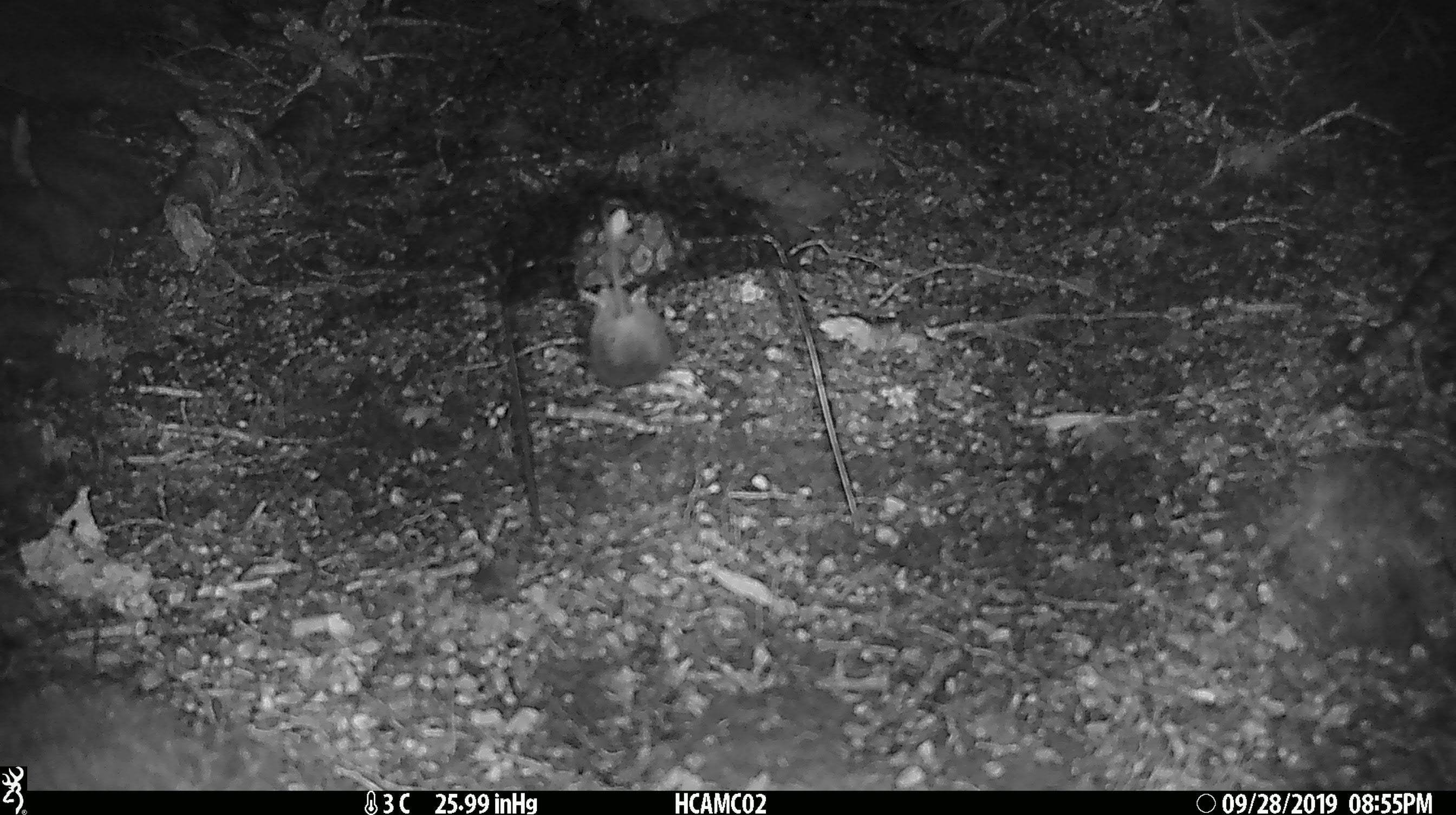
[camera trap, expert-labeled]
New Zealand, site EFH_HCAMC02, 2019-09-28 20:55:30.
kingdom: Animalia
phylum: Chordata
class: Mammalia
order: Rodentia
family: Muridae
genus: Mus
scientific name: Mus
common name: mouse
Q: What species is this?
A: Mouse (Mus).